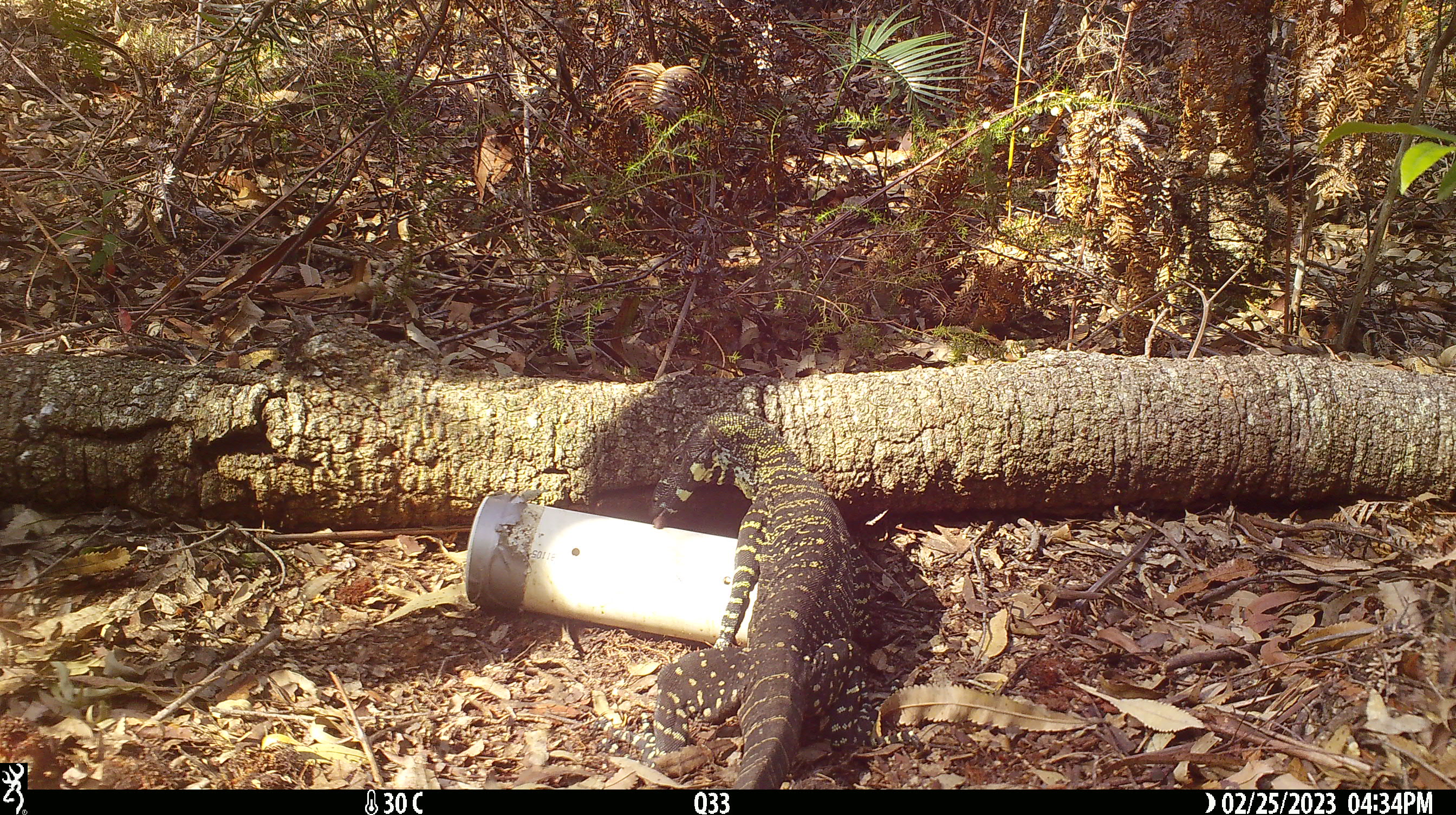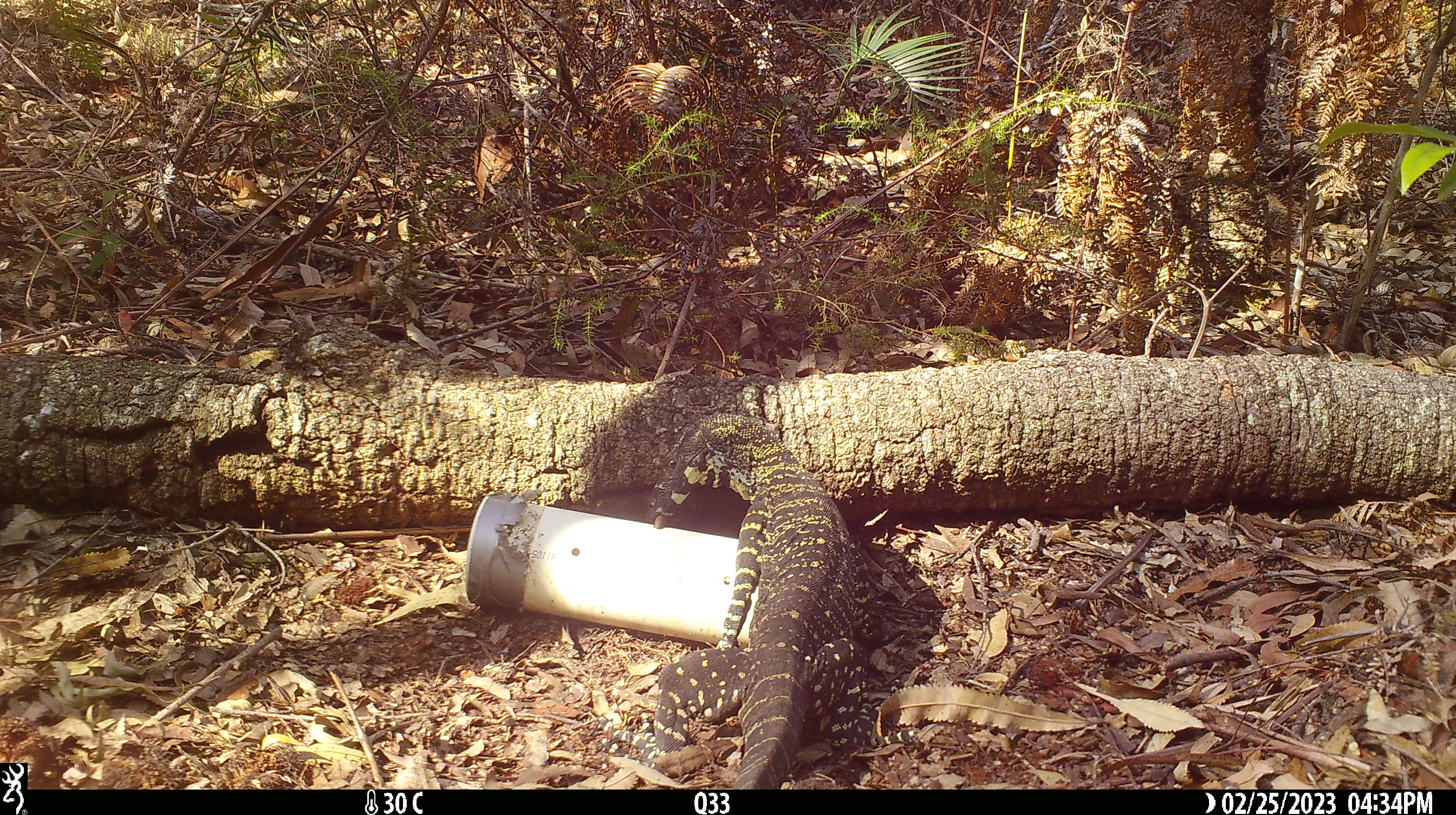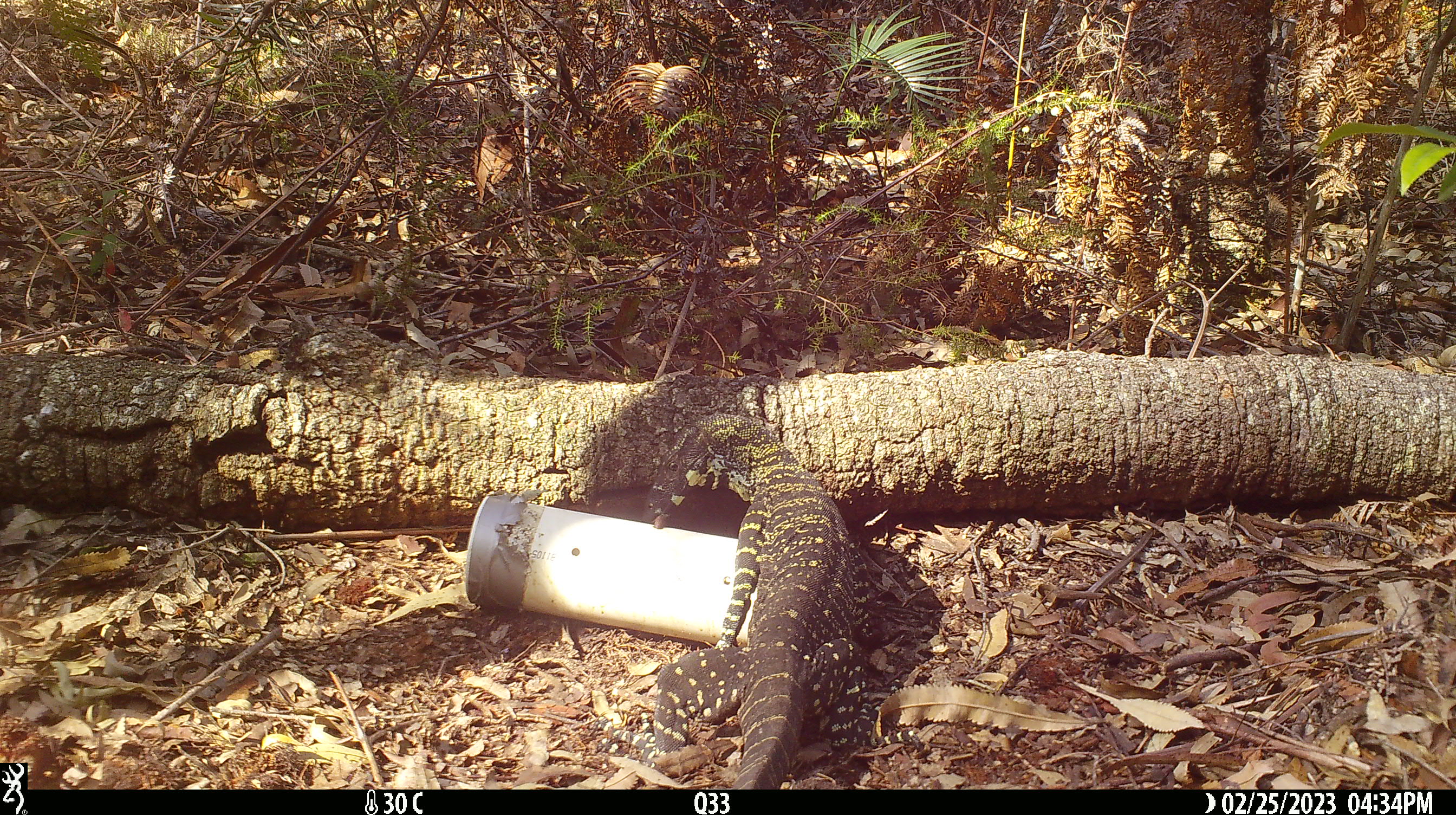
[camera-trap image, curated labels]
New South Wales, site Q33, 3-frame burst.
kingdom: Animalia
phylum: Chordata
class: Reptilia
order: Squamata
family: Varanidae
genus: Varanus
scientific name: Varanus varius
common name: lace monitor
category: goanna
Goanna (lace monitor) (Varanus varius).